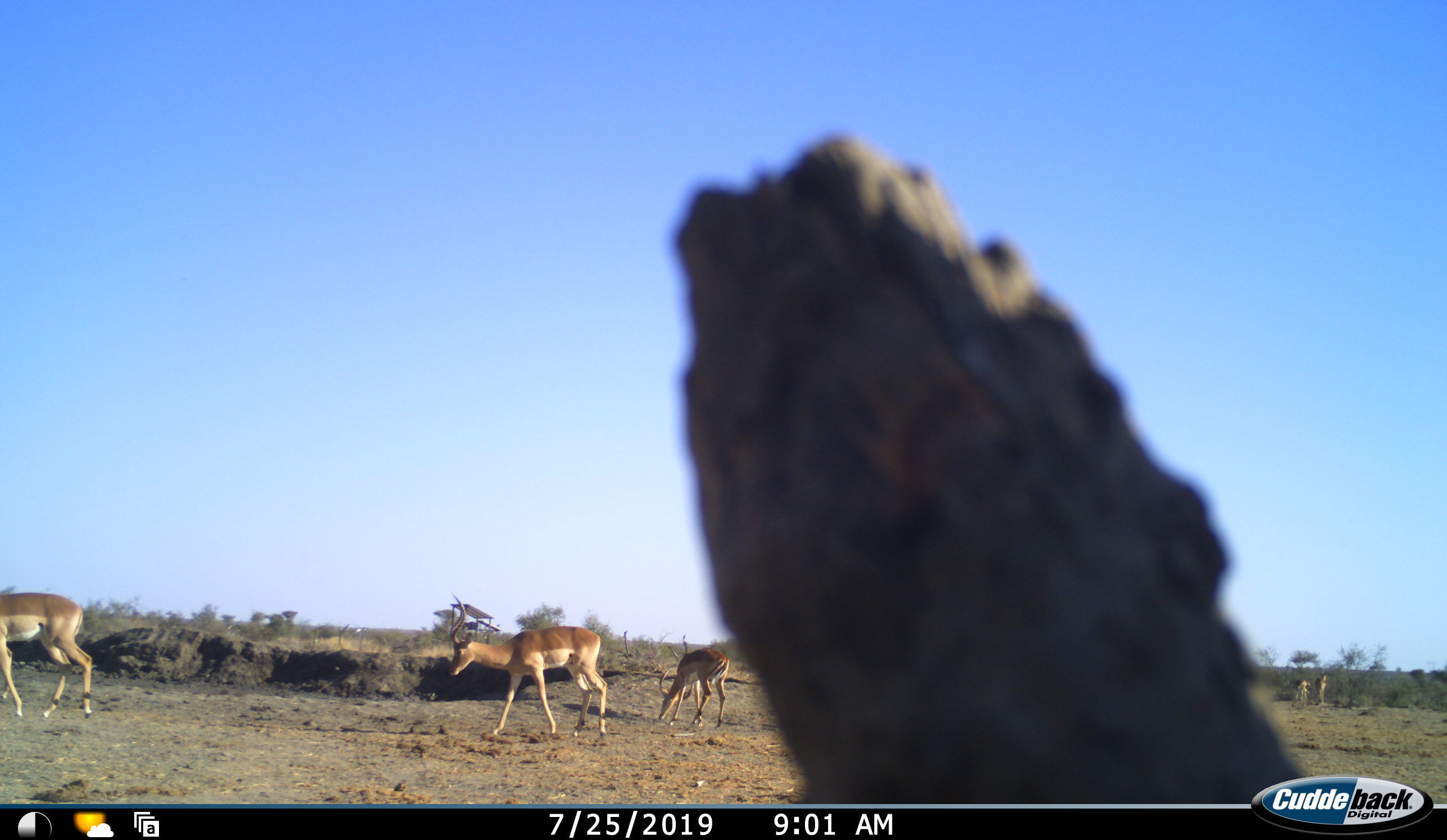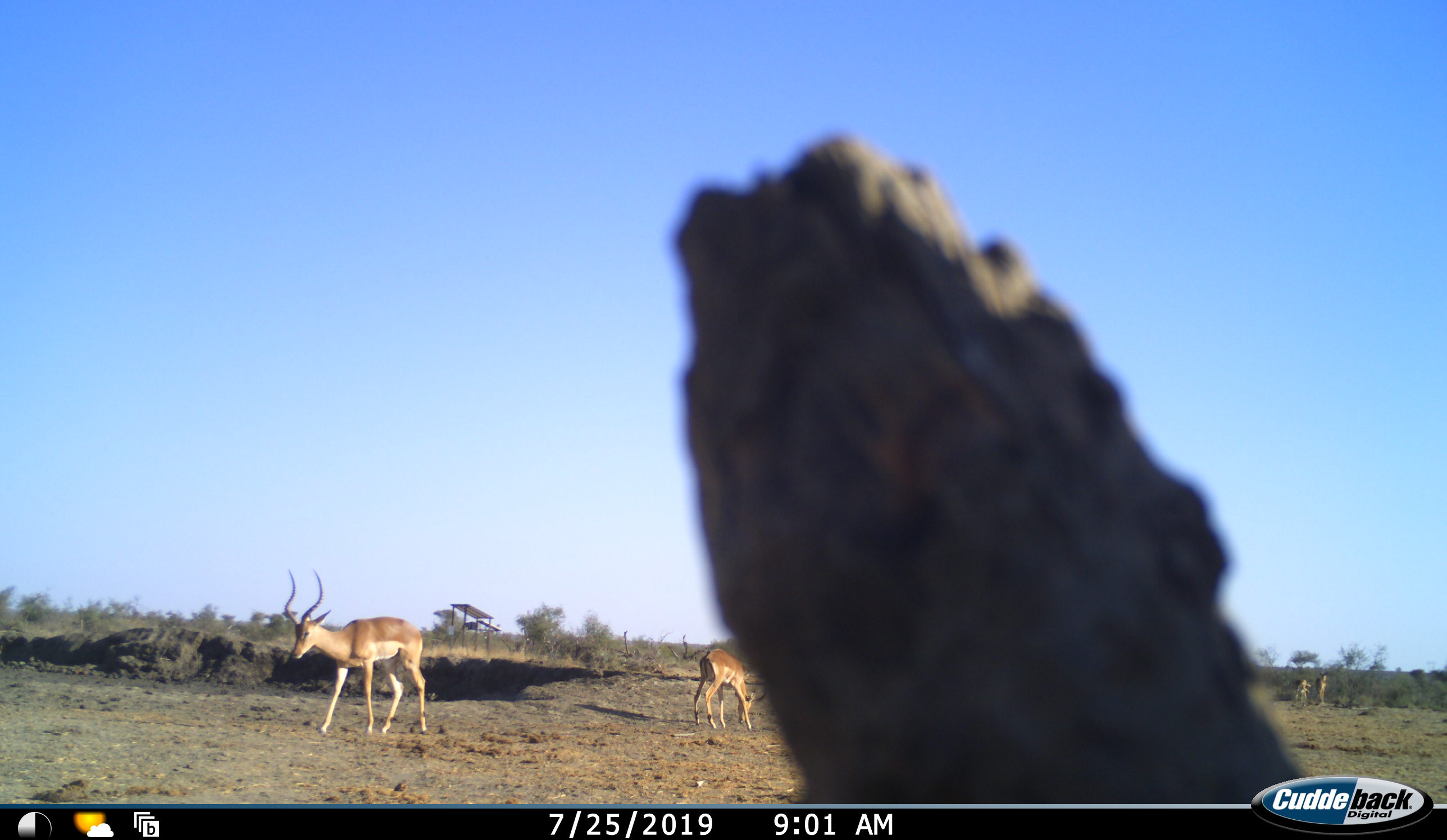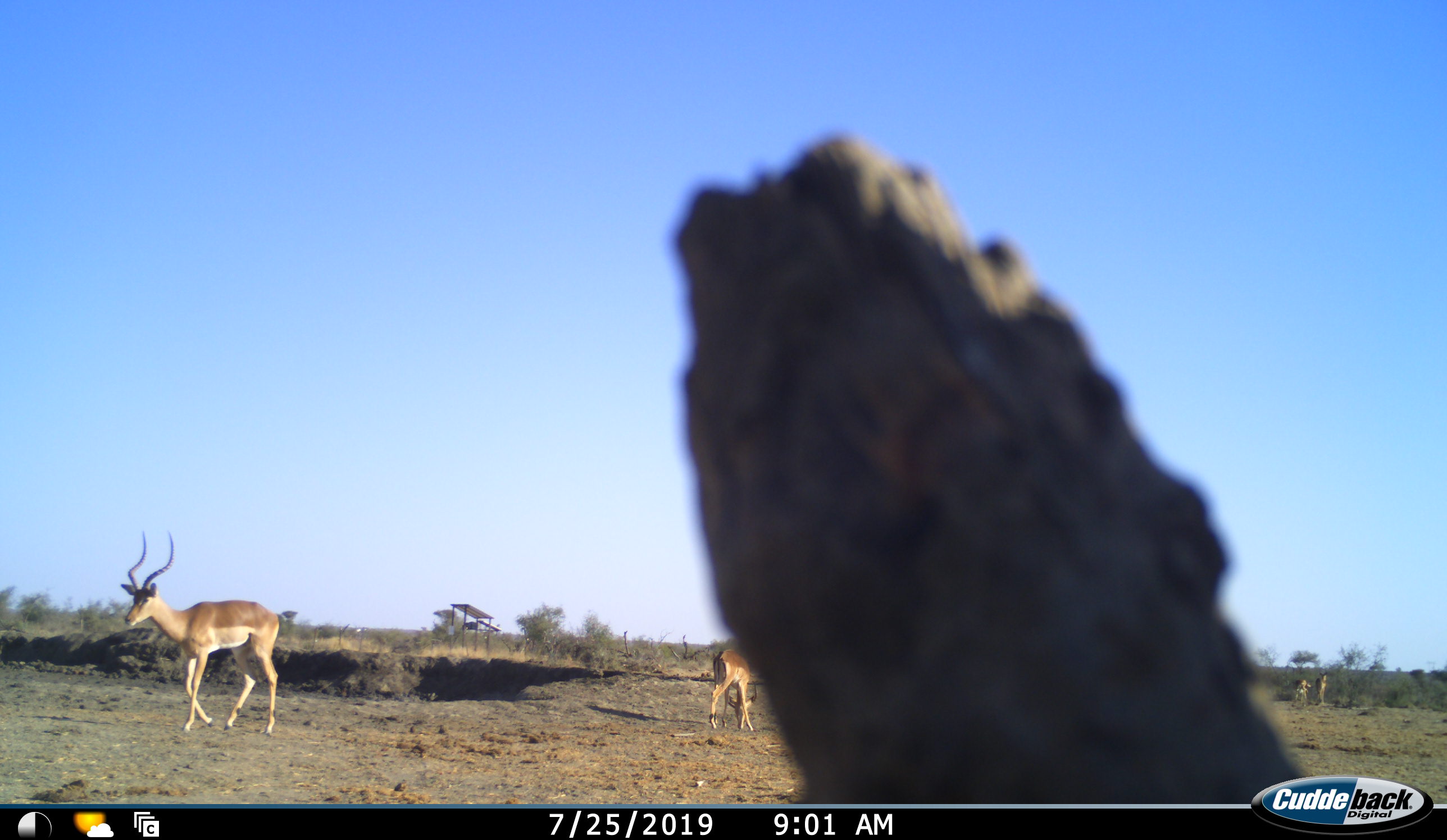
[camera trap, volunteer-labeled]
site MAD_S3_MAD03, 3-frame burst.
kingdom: Animalia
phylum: Chordata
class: Mammalia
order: Artiodactyla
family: Bovidae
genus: Aepyceros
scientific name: Aepyceros melampus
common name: impala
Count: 5.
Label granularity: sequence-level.